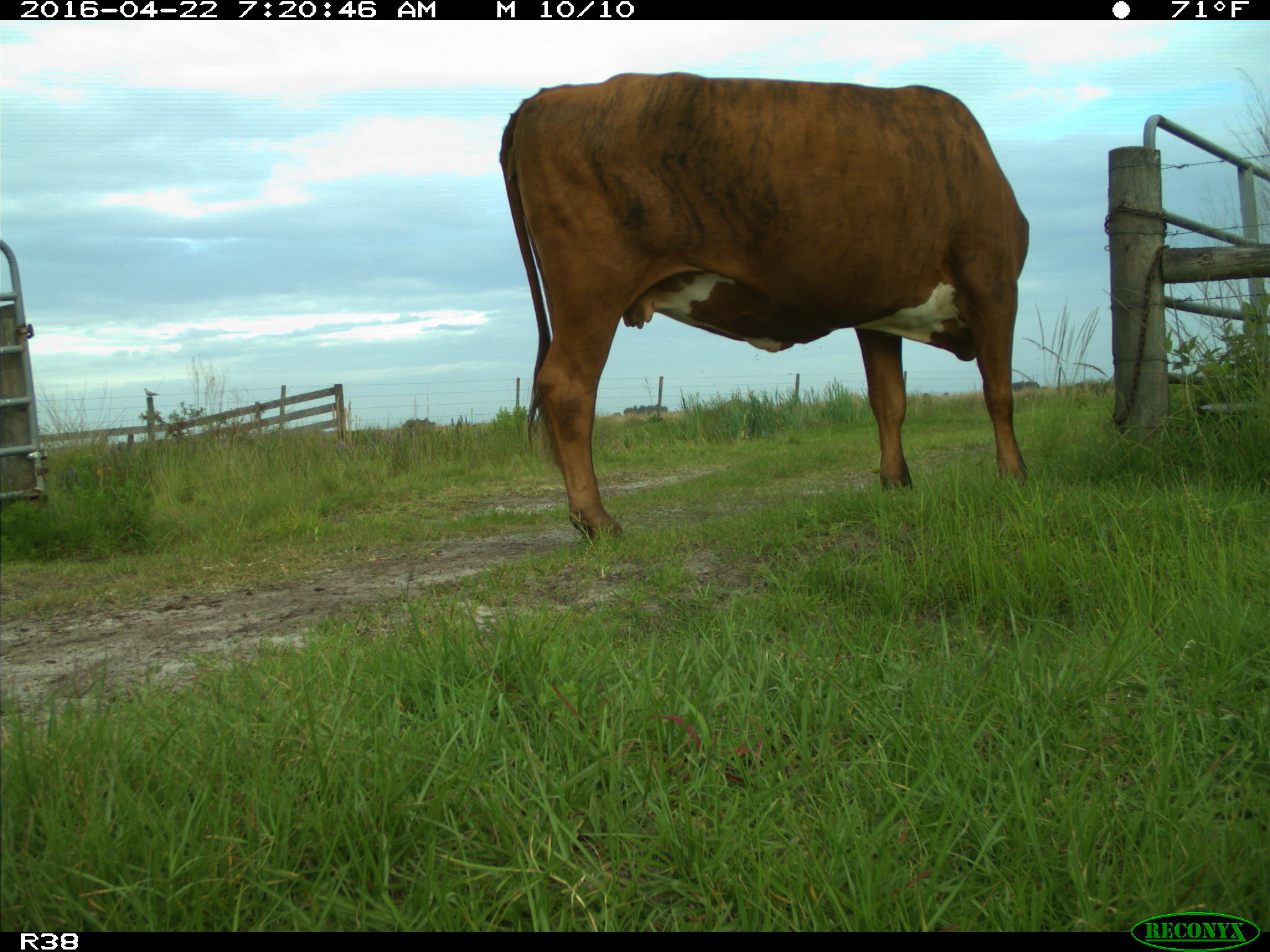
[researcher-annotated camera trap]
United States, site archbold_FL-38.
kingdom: Animalia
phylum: Chordata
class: Mammalia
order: Artiodactyla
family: Bovidae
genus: Bos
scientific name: Bos taurus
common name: domestic cow